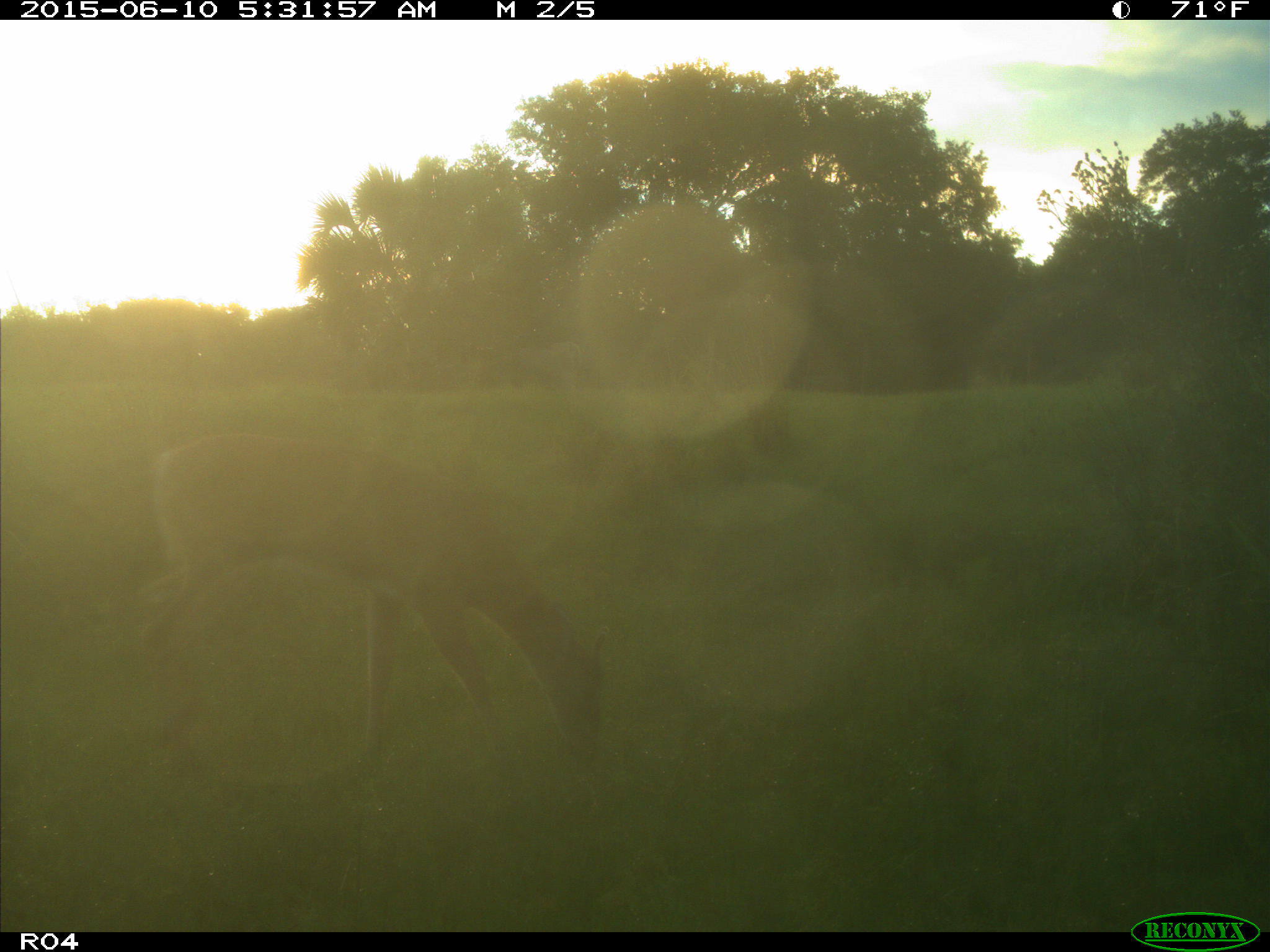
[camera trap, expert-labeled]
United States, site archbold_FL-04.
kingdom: Animalia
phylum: Chordata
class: Mammalia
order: Artiodactyla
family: Cervidae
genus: Odocoileus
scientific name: Odocoileus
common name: deer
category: unidentified deer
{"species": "unidentified deer (deer) (Odocoileus)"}